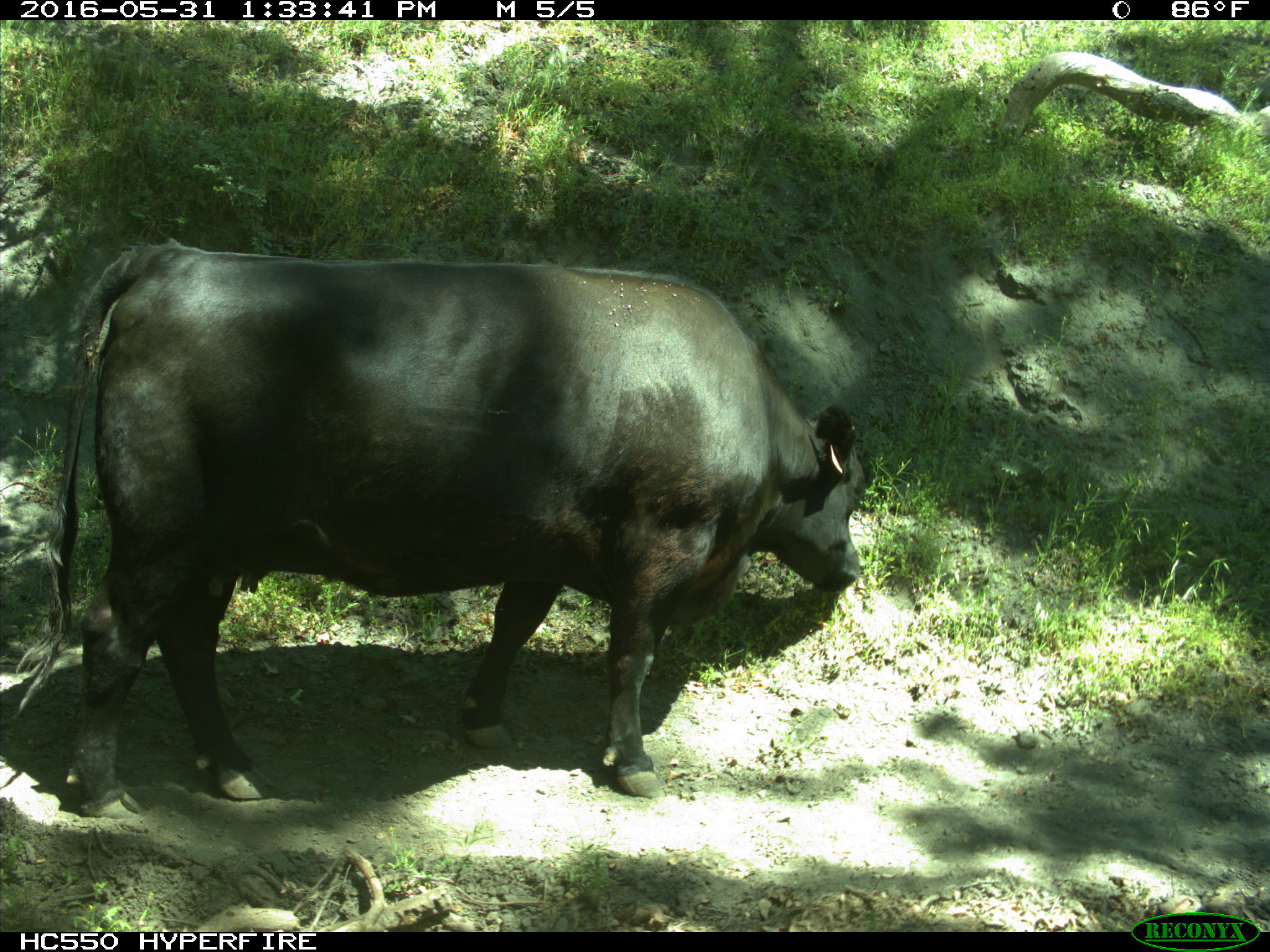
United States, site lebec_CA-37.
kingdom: Animalia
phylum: Chordata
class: Mammalia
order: Artiodactyla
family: Bovidae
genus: Bos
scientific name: Bos taurus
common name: domestic cow